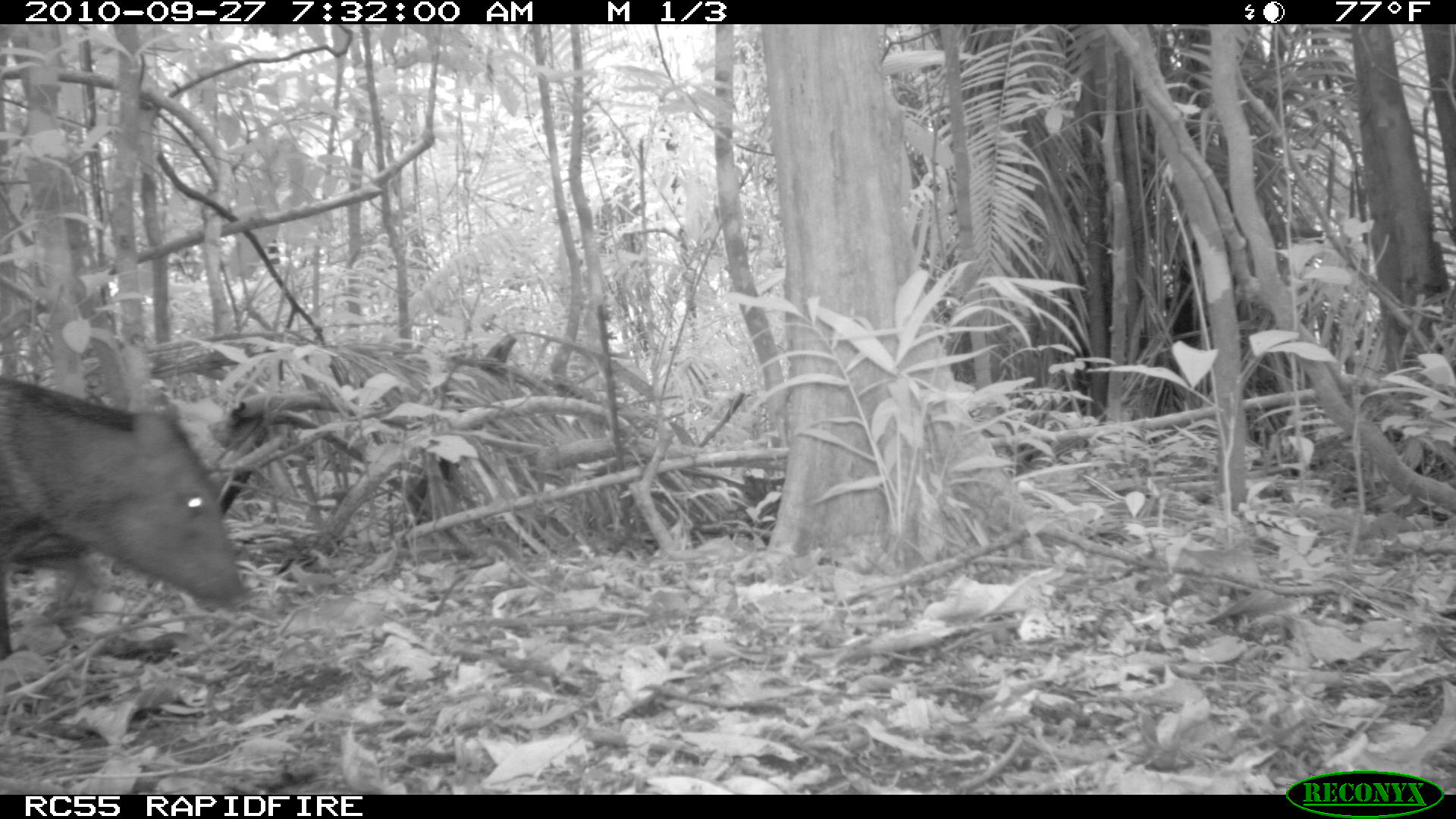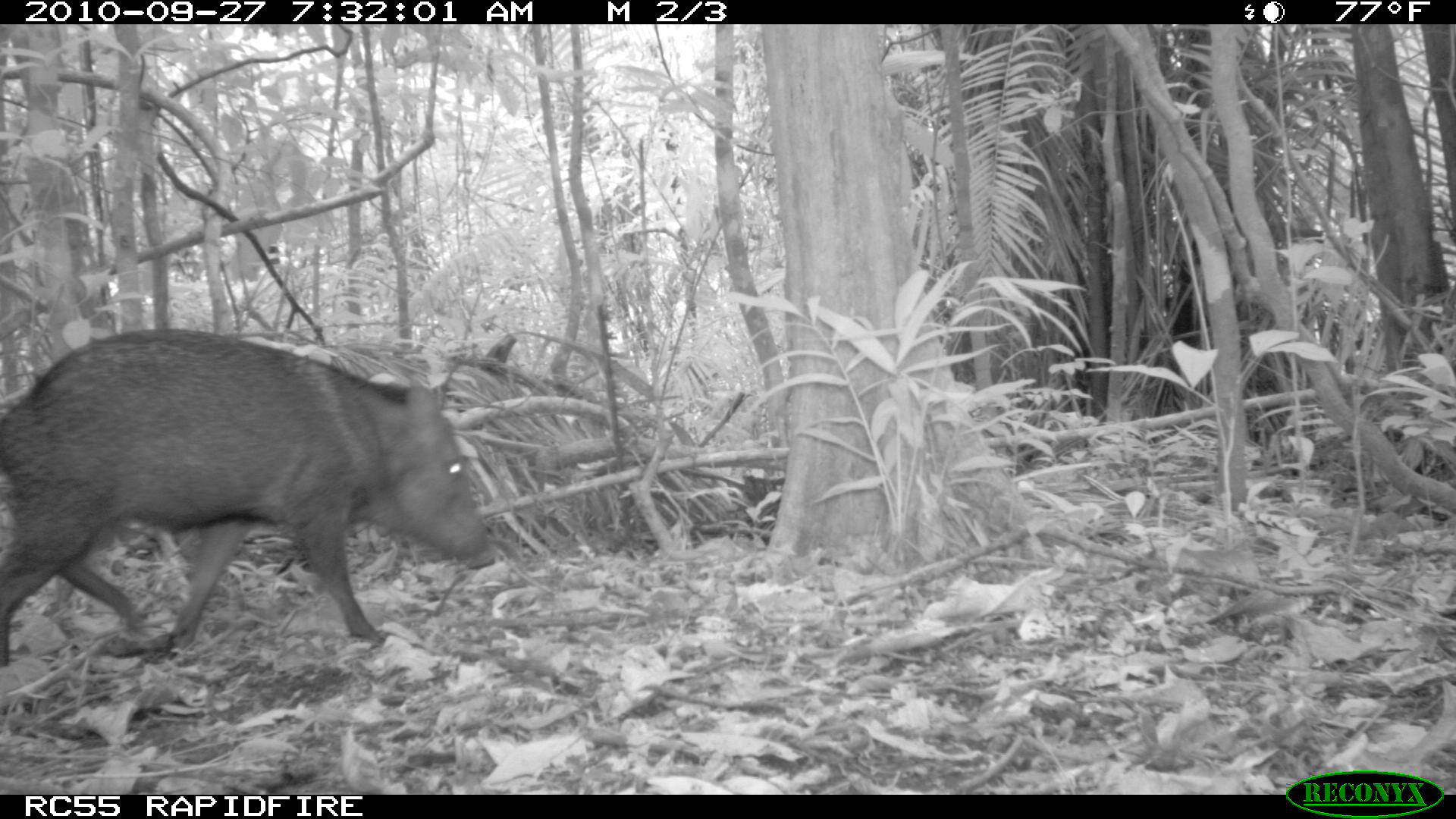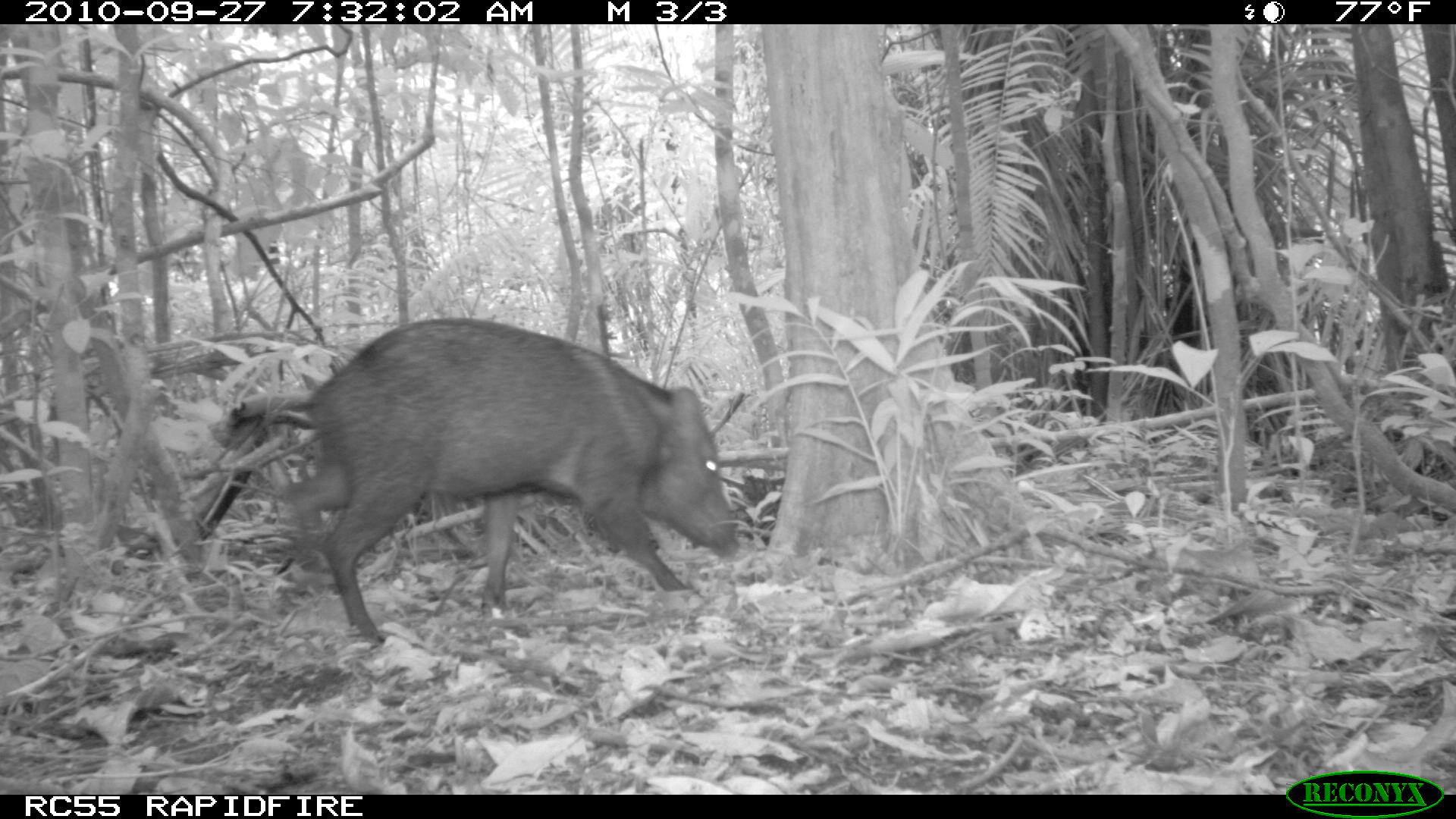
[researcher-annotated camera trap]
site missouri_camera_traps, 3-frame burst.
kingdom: Animalia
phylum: Chordata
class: Mammalia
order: Artiodactyla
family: Tayassuidae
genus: Pecari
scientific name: Pecari tajacu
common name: collared peccary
Collared peccary (Pecari tajacu). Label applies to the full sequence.